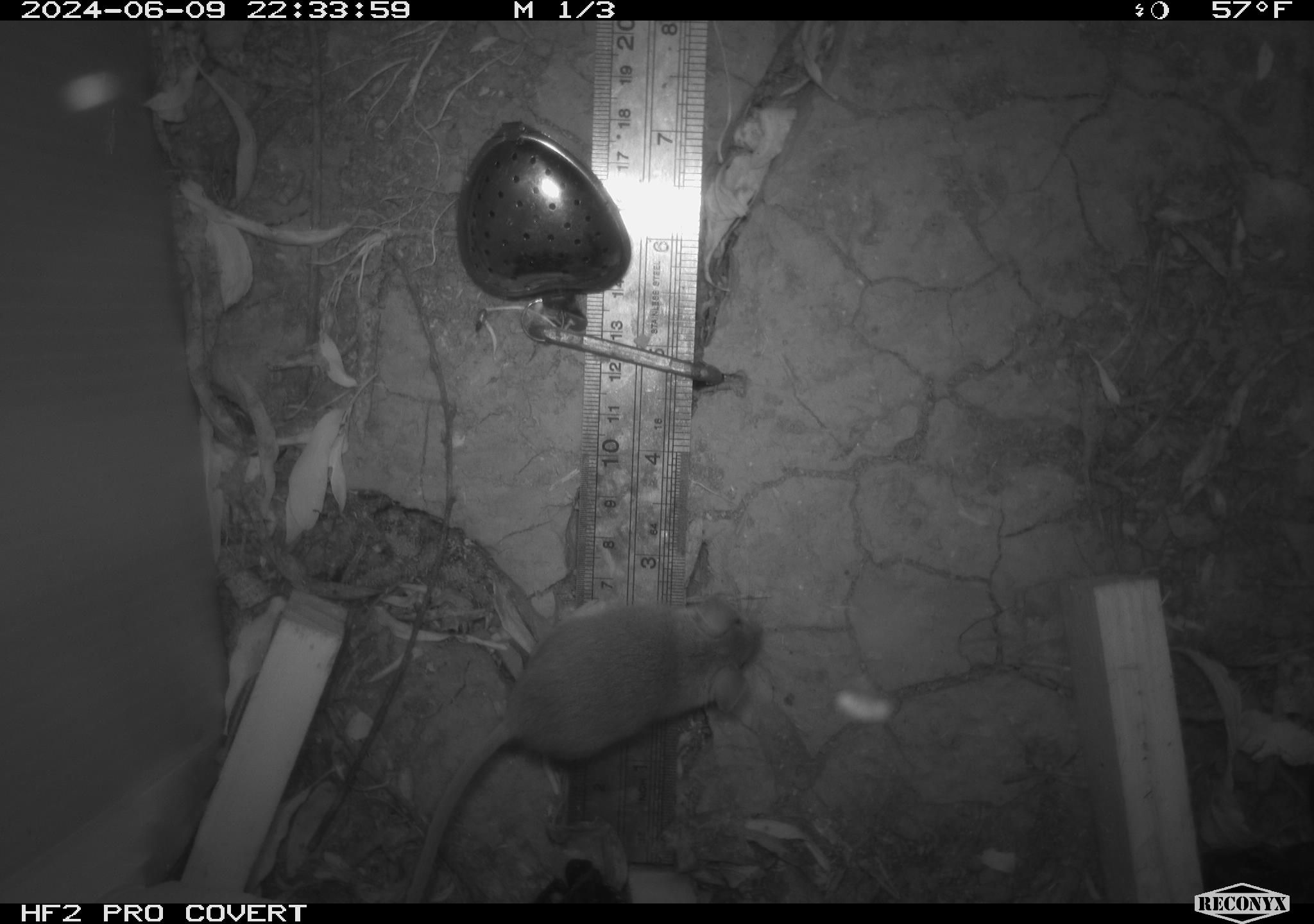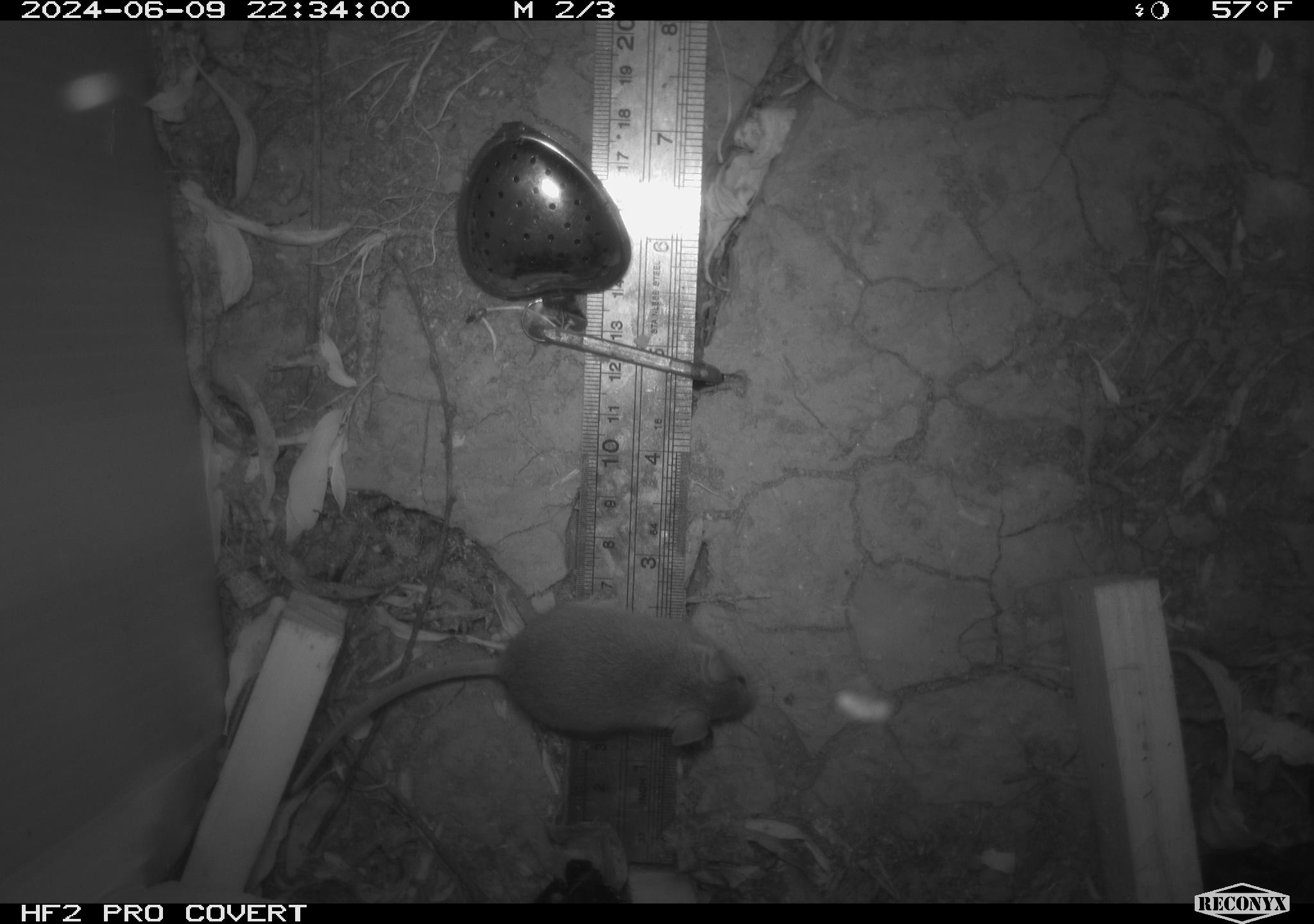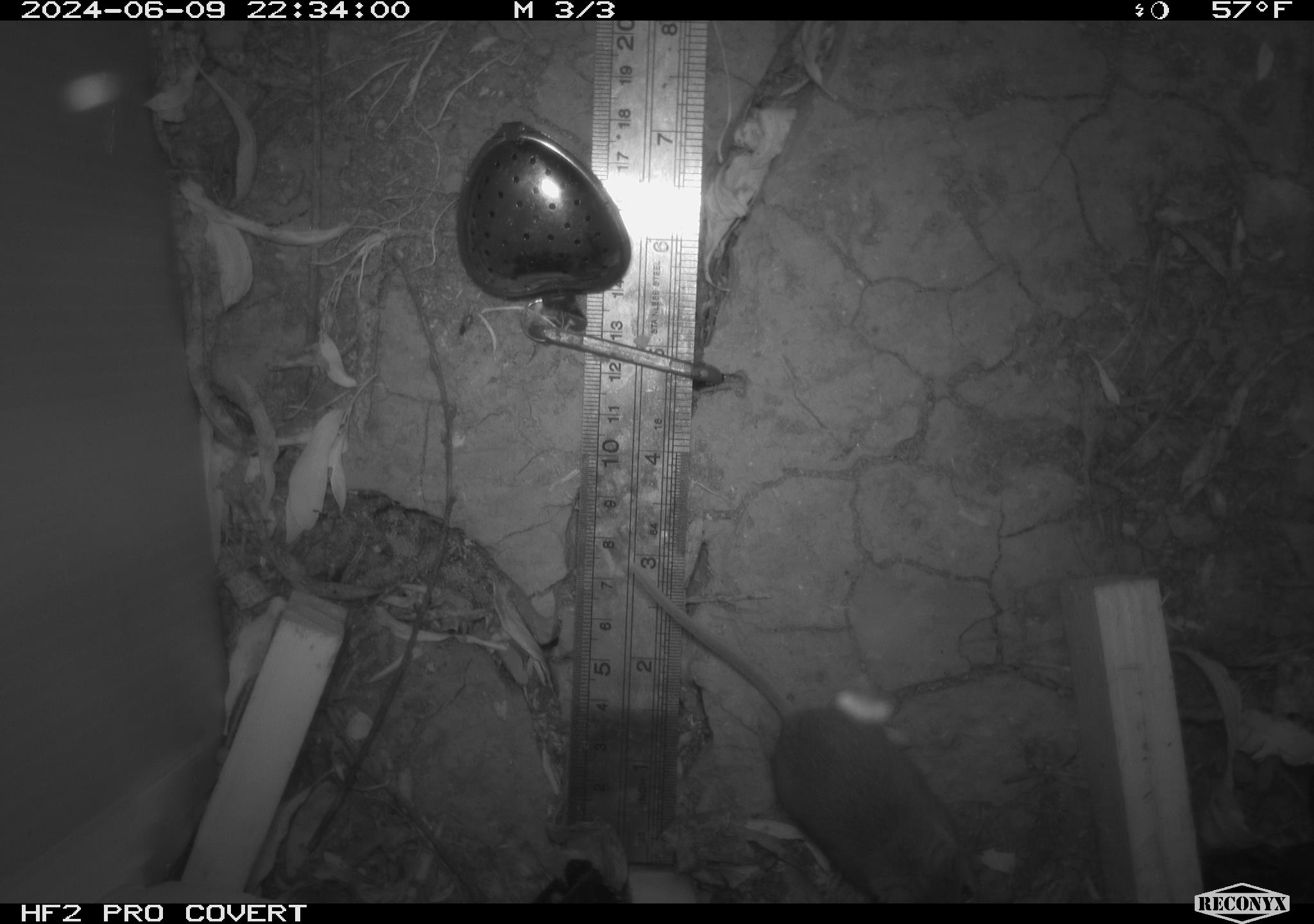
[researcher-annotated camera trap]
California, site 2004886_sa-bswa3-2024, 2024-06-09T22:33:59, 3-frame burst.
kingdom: Animalia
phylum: Chordata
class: Mammalia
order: Rodentia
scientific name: Rodentia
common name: mouse species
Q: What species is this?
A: Mouse species (Rodentia).